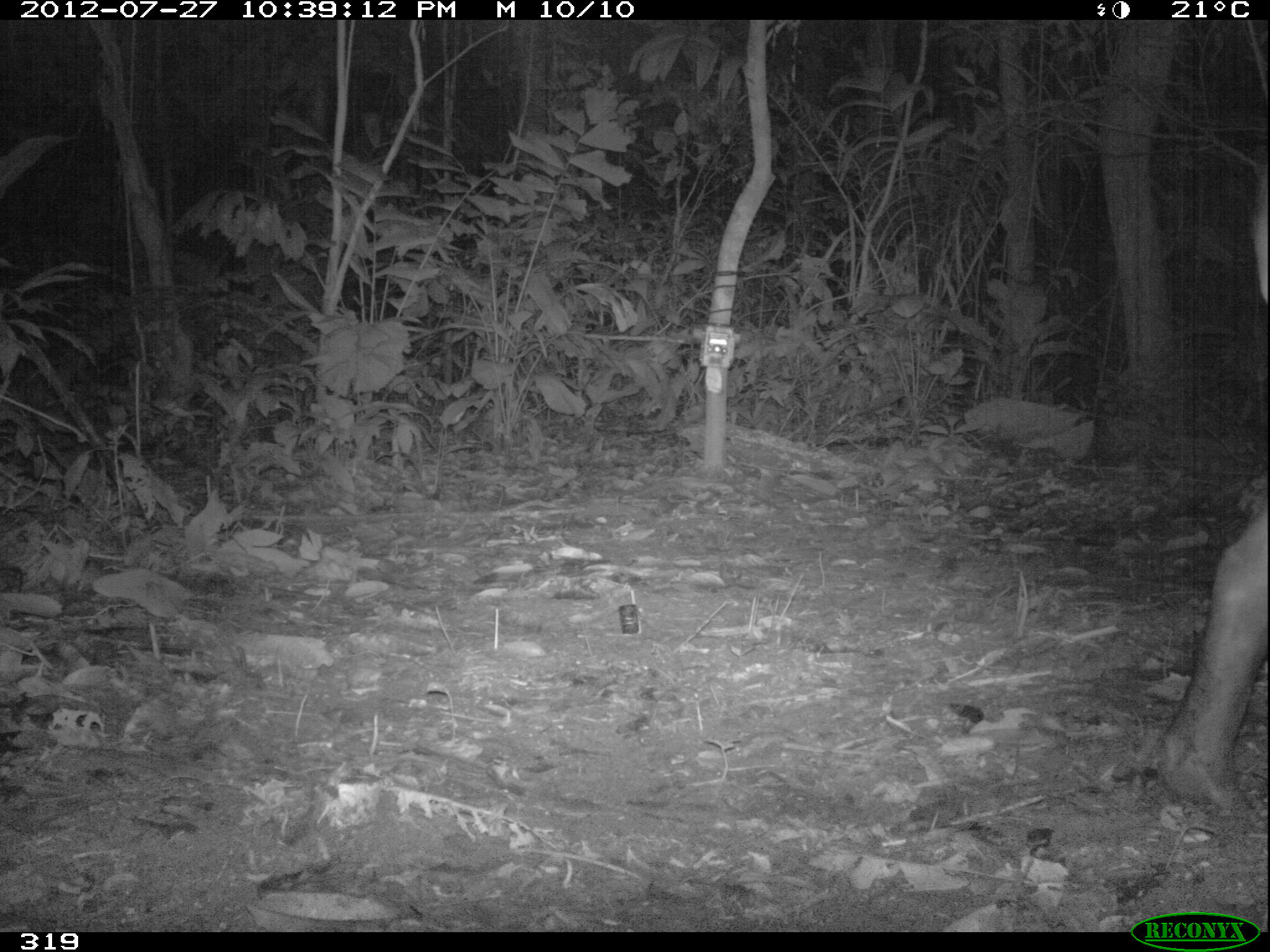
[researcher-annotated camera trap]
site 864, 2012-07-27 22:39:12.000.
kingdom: Animalia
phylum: Chordata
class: Mammalia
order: Perissodactyla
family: Tapiridae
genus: Tapirus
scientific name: Tapirus terrestris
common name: south american tapir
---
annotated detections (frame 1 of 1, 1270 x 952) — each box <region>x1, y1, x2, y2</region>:
tapirus terrestris: <region>1153, 169, 1263, 816</region>